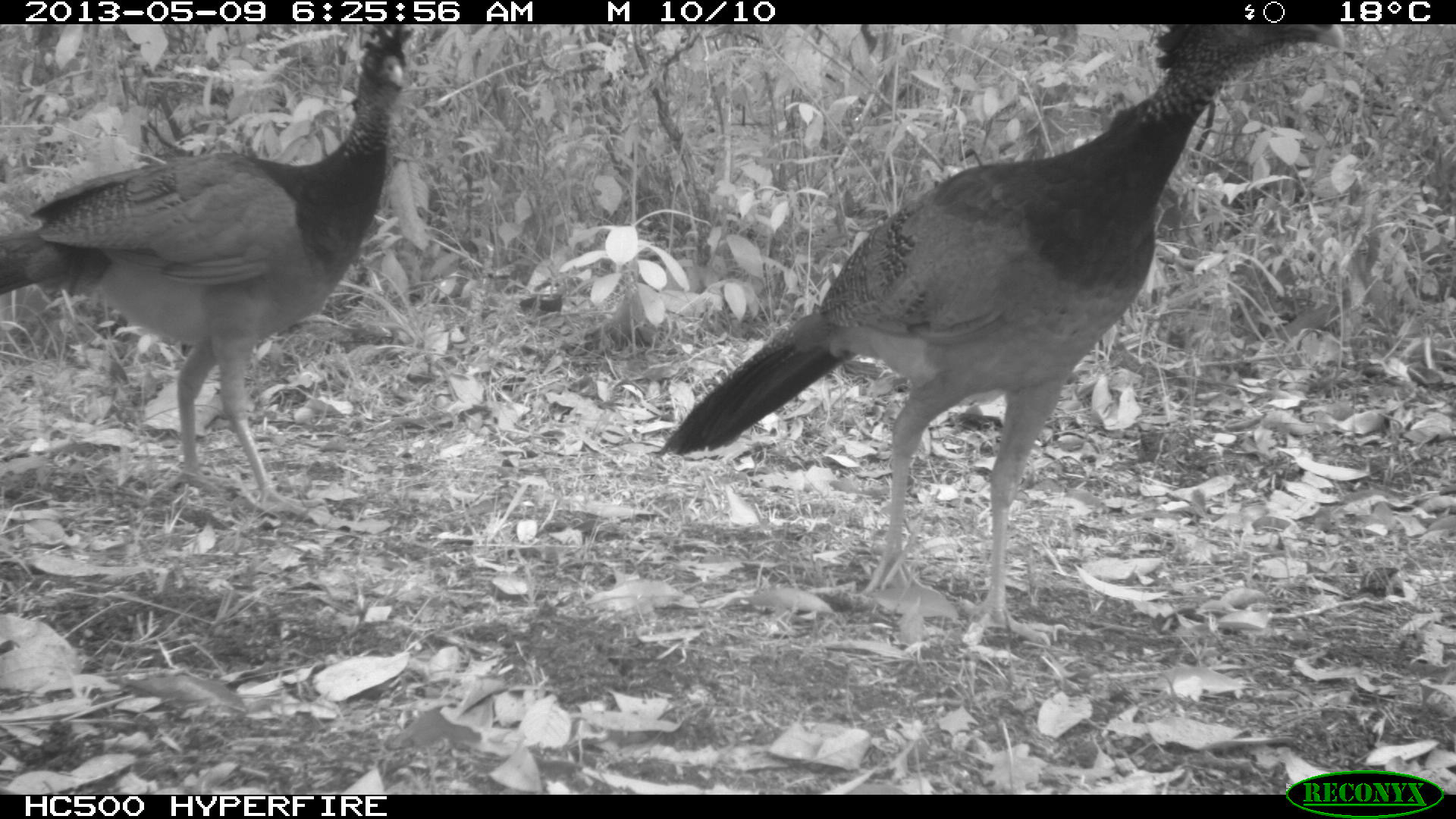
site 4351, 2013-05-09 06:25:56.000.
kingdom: Animalia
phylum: Chordata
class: Aves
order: Galliformes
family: Cracidae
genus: Crax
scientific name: Crax rubra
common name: great curassow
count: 3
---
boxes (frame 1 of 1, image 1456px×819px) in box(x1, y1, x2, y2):
crax rubra: box(646, 22, 1348, 649); box(0, 22, 419, 525)